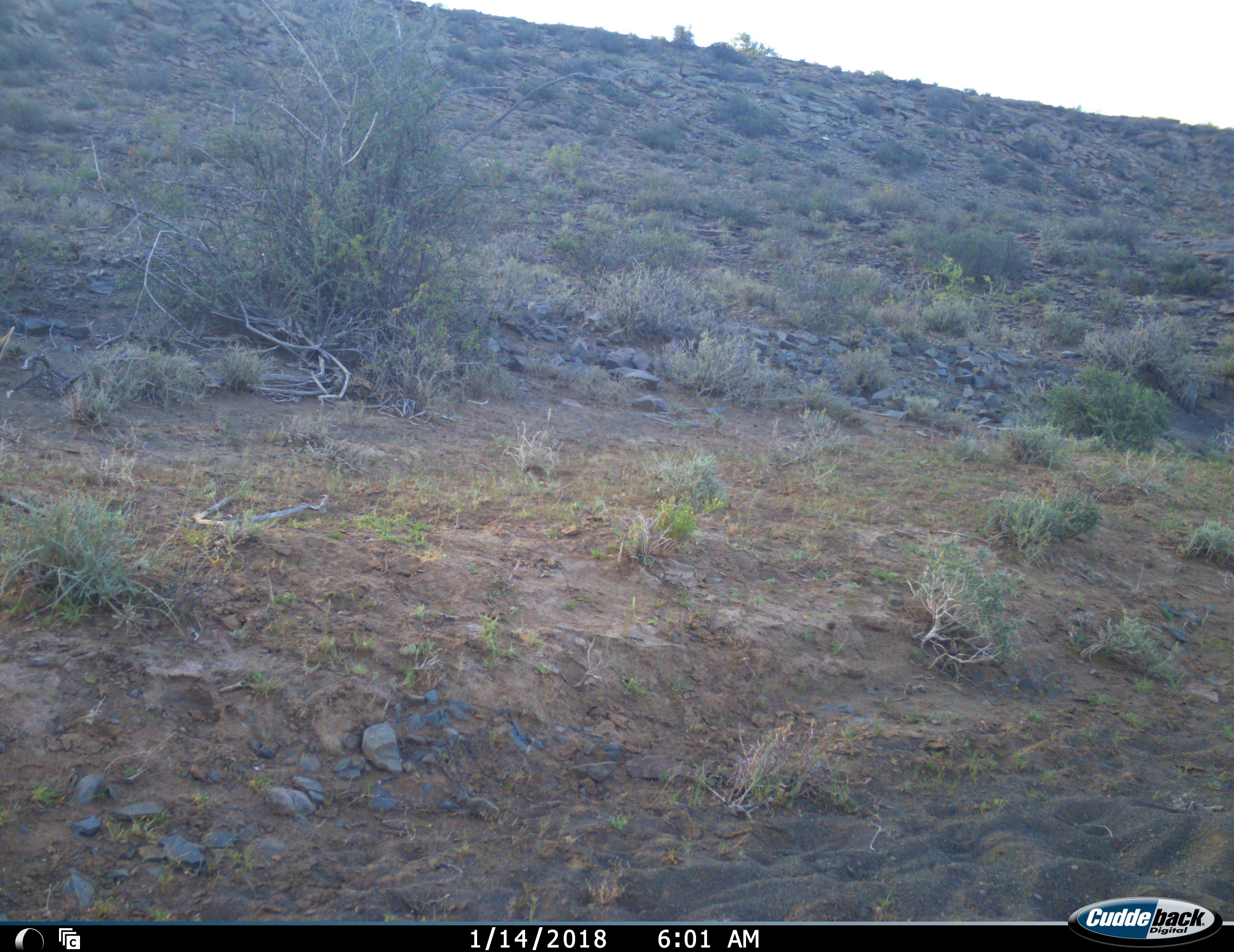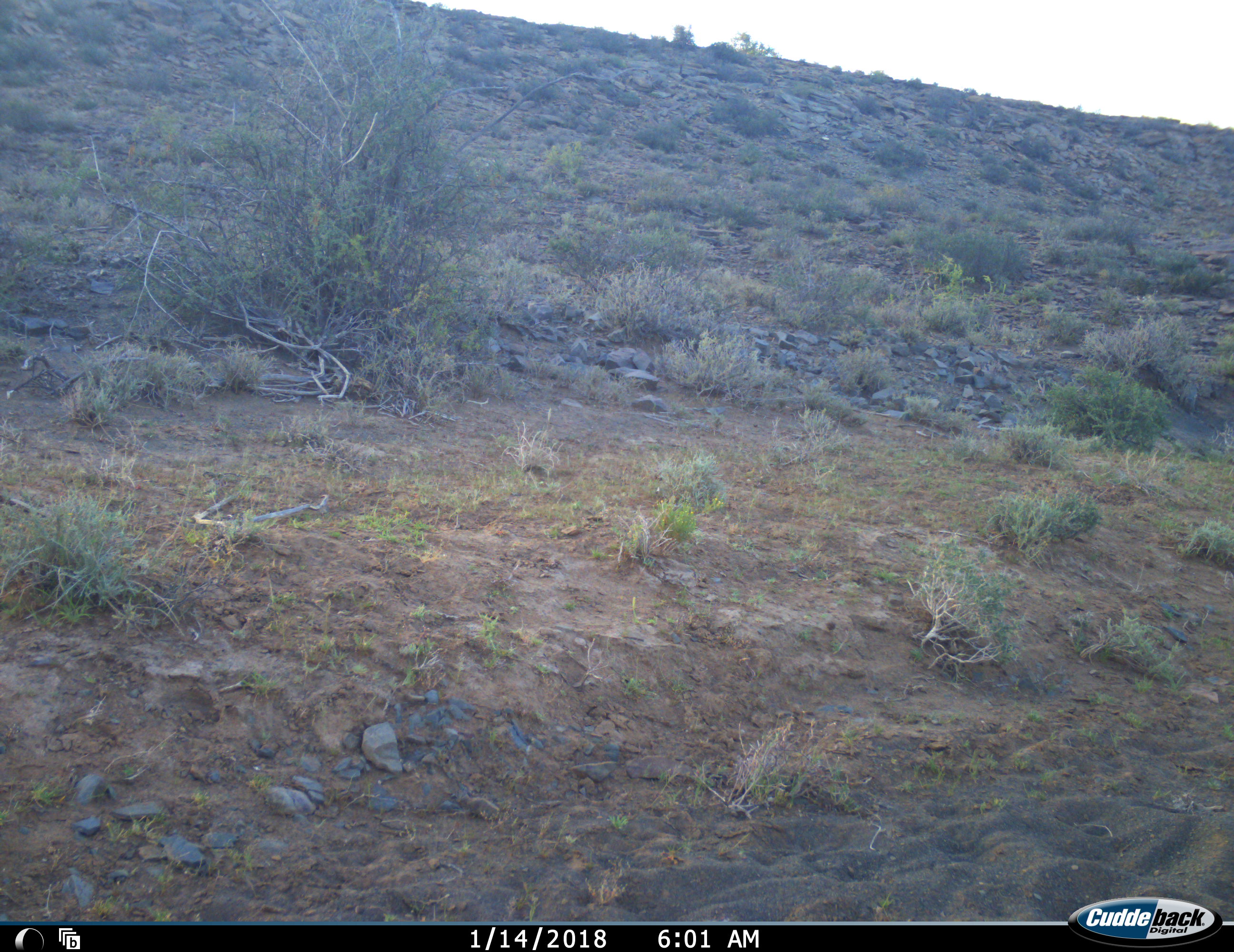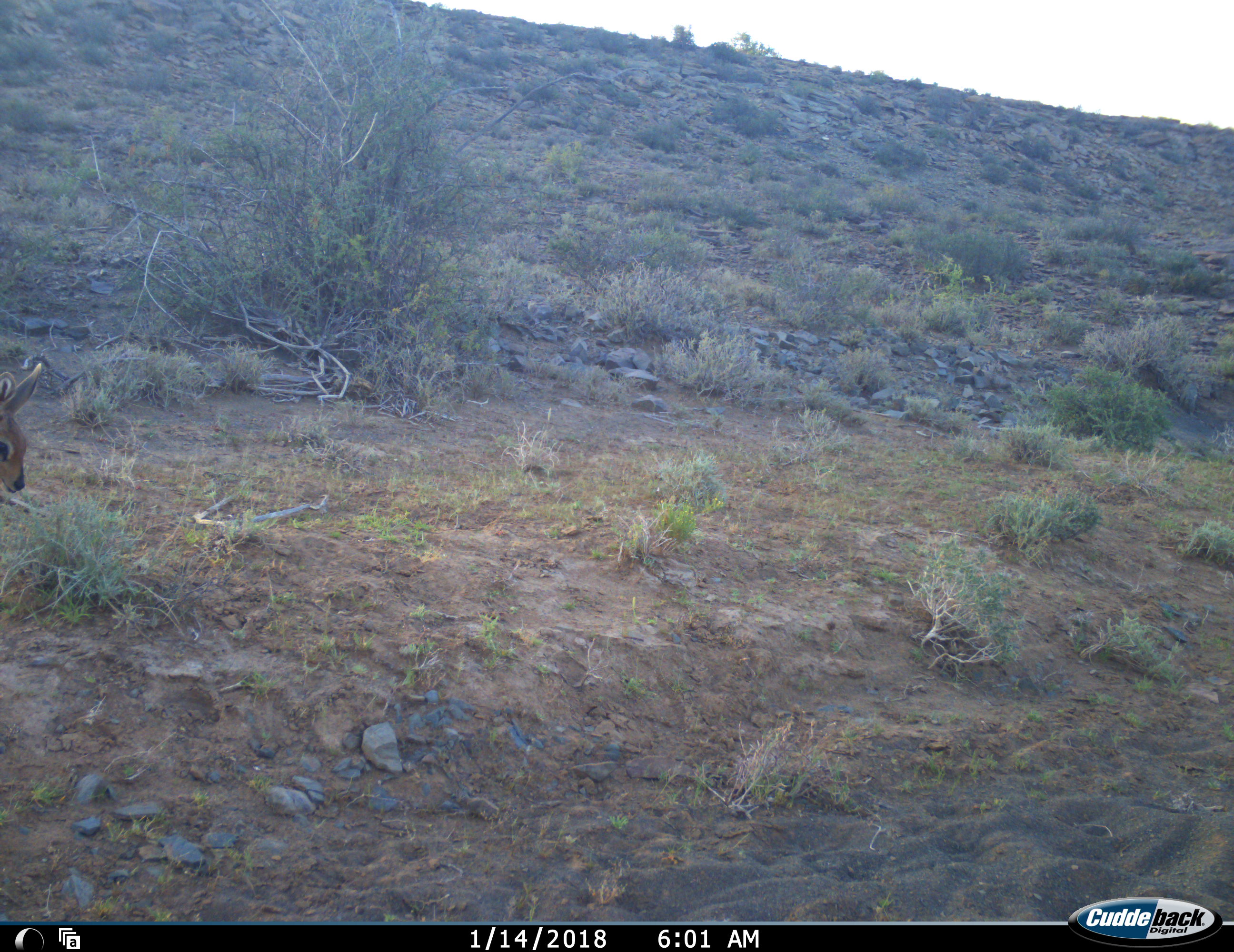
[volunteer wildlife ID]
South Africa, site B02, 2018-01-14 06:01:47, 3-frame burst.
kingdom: Animalia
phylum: Chordata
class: Mammalia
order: Artiodactyla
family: Bovidae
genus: Raphicerus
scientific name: Raphicerus campestris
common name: steenbok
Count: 1.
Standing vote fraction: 40%.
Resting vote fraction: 0%.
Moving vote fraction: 80%.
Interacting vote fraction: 0%.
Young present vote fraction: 0%.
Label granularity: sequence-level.